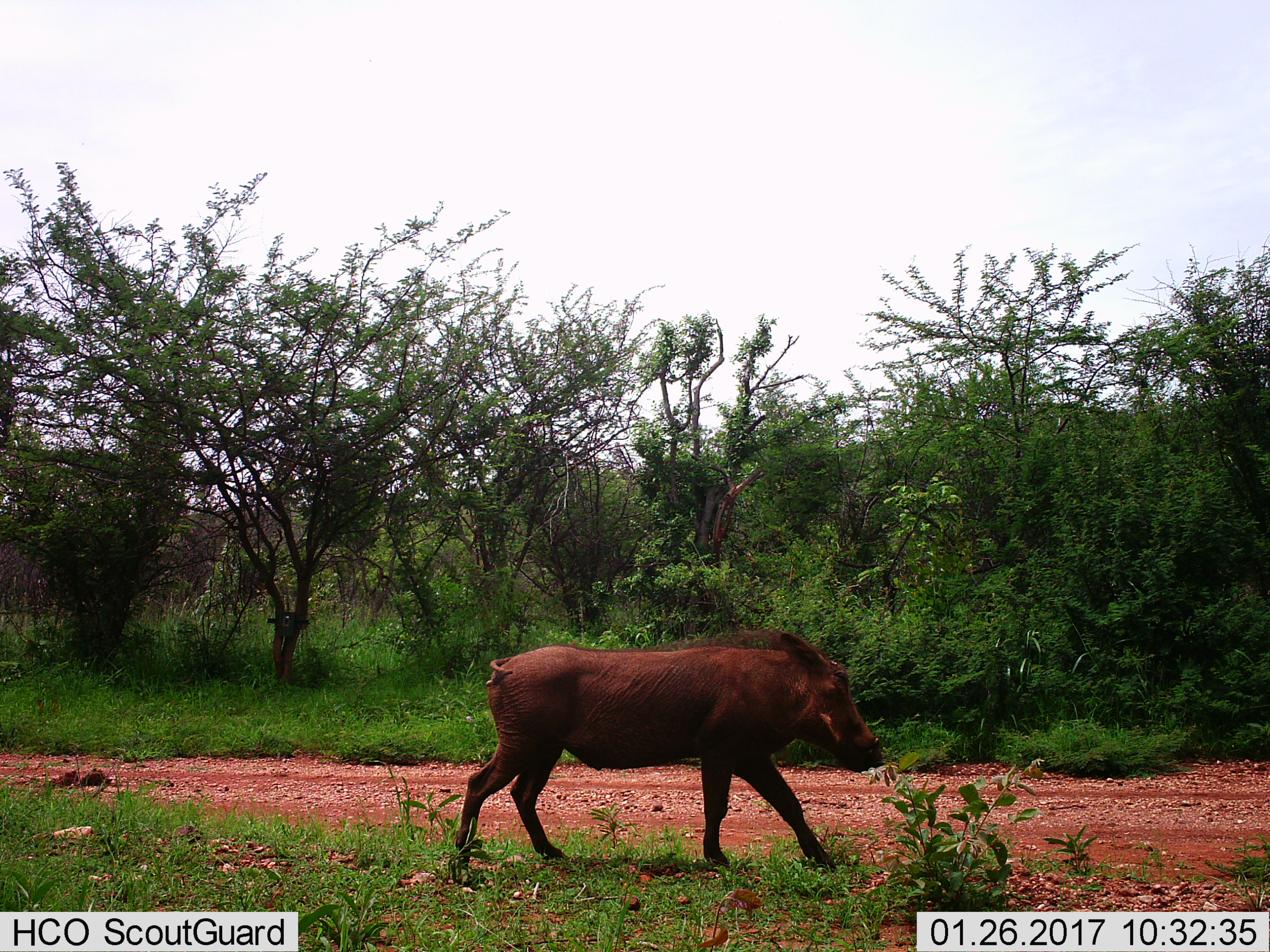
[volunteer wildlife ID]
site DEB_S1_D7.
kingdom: Animalia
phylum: Chordata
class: Mammalia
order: Artiodactyla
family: Suidae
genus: Phacochoerus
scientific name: Phacochoerus africanus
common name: warthog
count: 1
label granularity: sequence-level